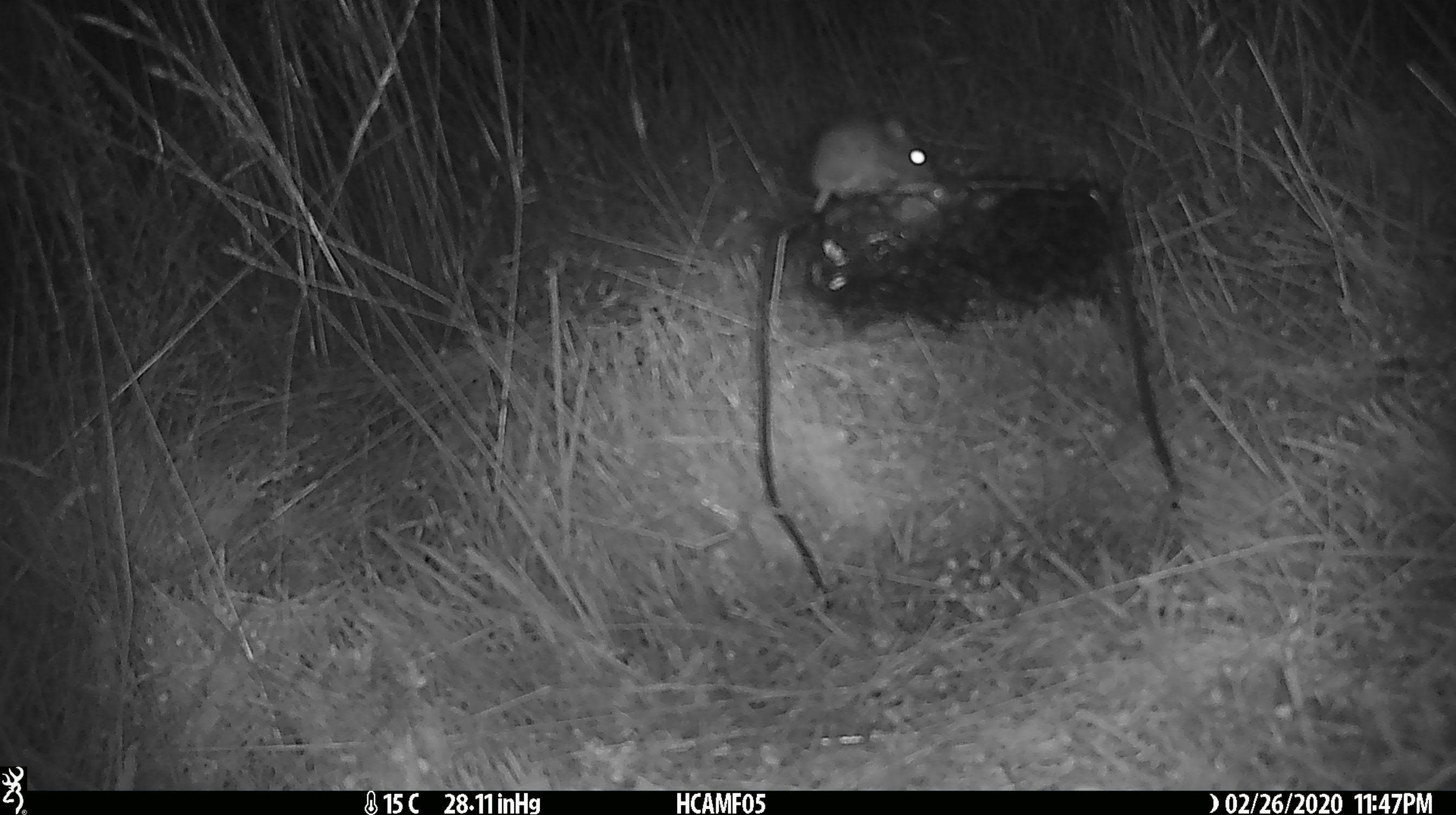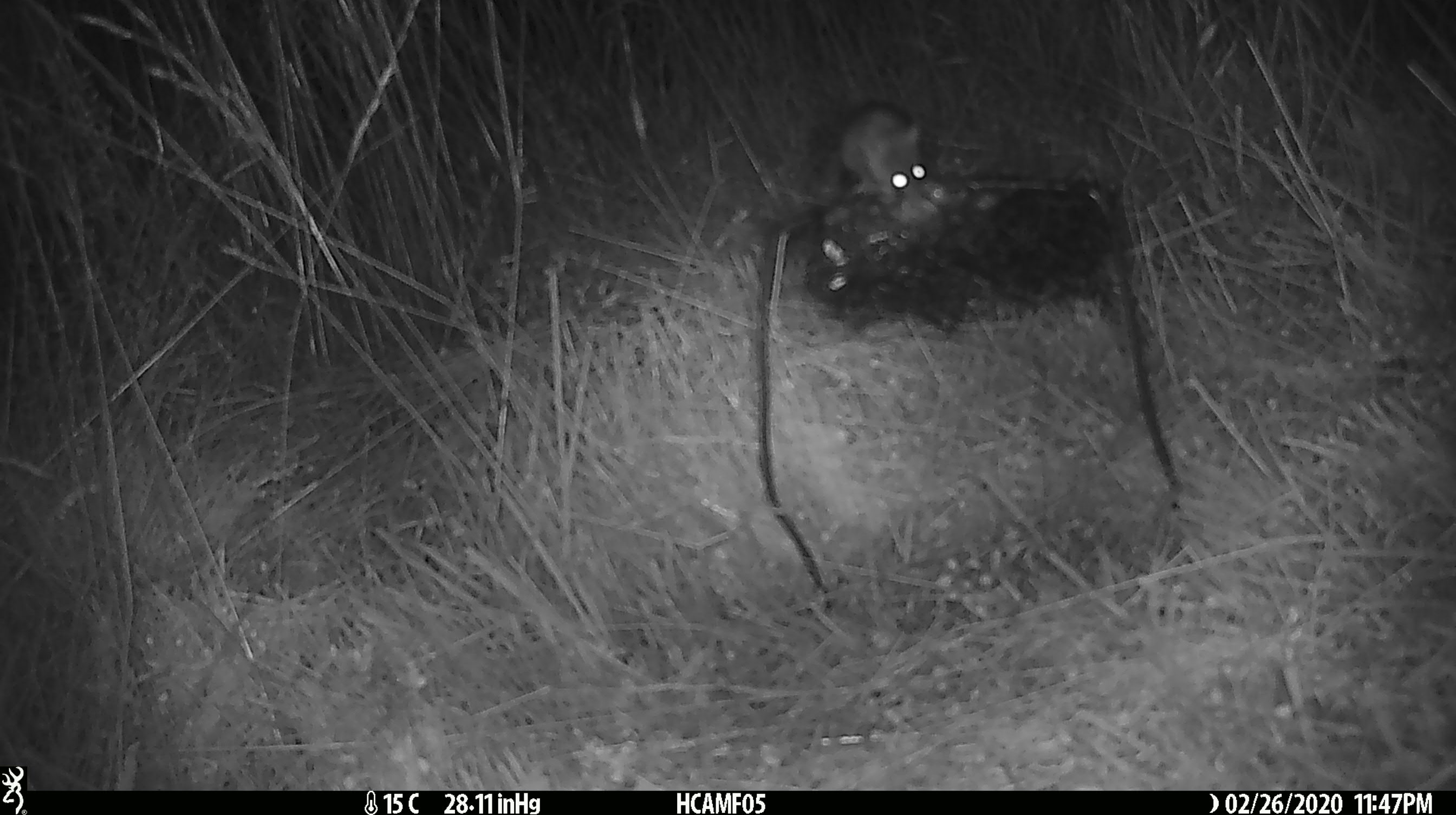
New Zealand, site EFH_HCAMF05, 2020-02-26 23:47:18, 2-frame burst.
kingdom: Animalia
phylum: Chordata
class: Mammalia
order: Rodentia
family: Muridae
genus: Mus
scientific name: Mus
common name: mouse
Mouse (Mus).